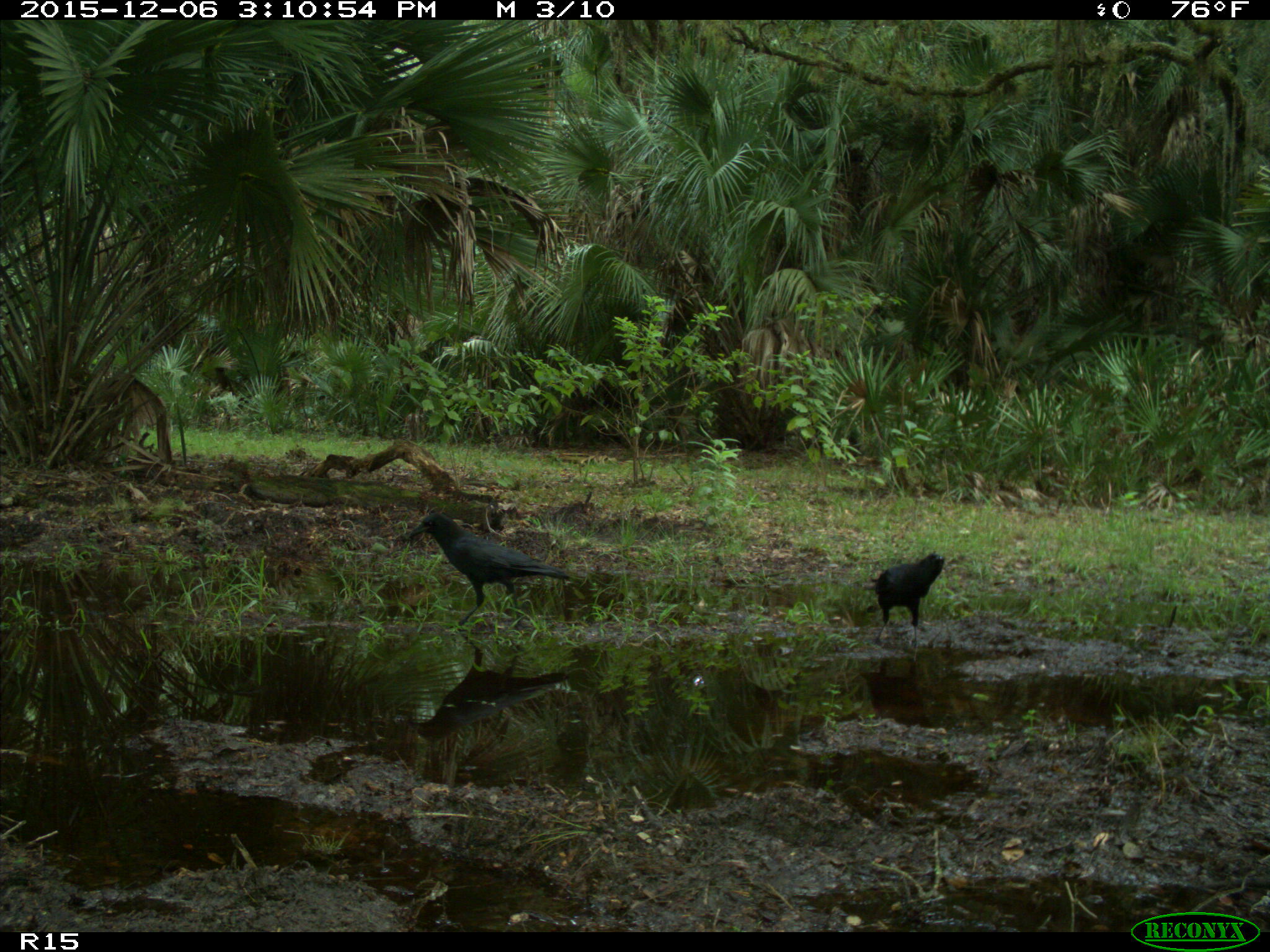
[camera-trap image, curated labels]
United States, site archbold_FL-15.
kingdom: Animalia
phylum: Chordata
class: Aves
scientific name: Aves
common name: birds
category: unidentified bird